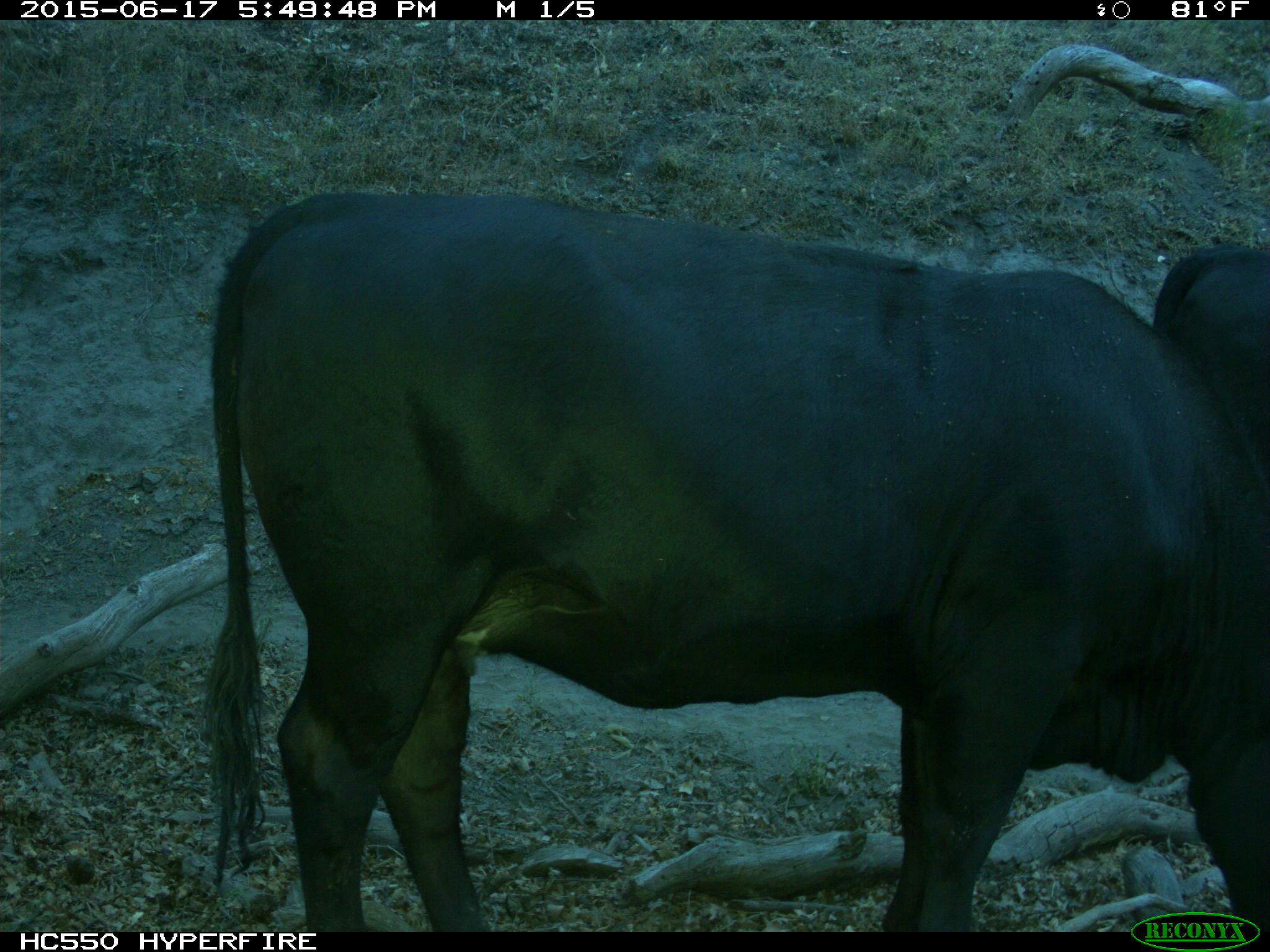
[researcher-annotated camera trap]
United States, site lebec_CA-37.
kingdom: Animalia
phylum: Chordata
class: Mammalia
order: Artiodactyla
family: Bovidae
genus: Bos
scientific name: Bos taurus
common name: domestic cow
Bos taurus (domestic cow).